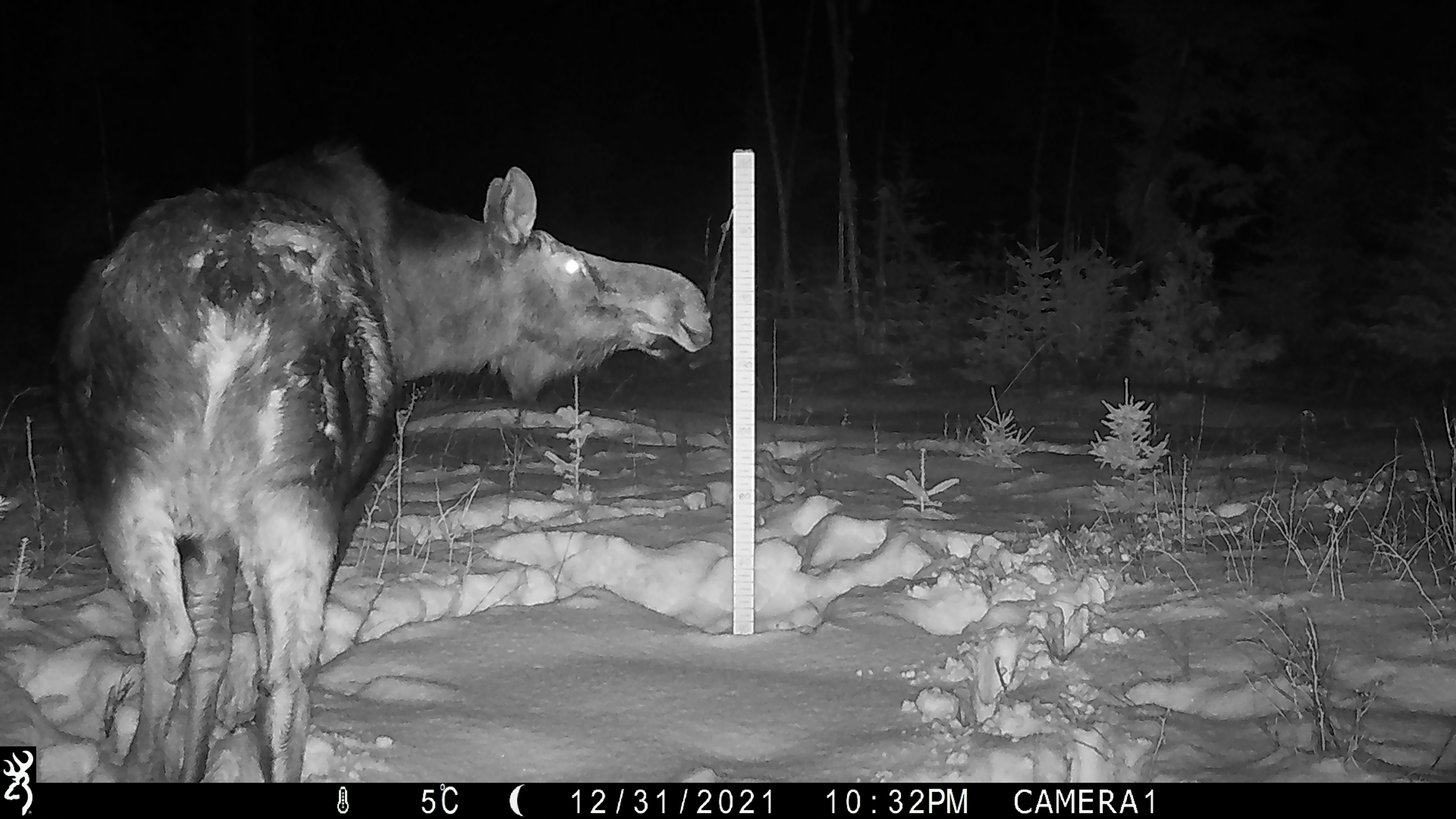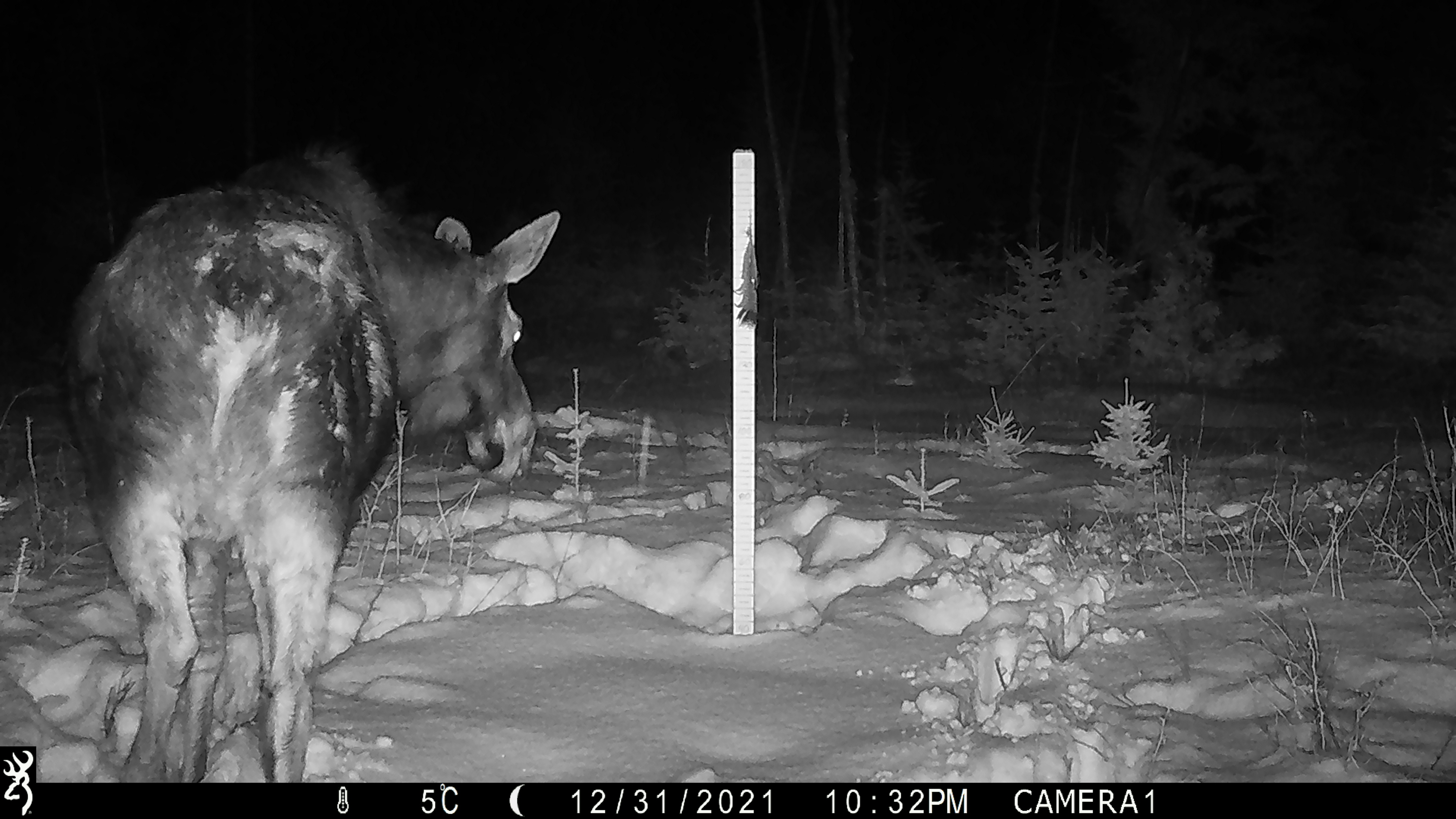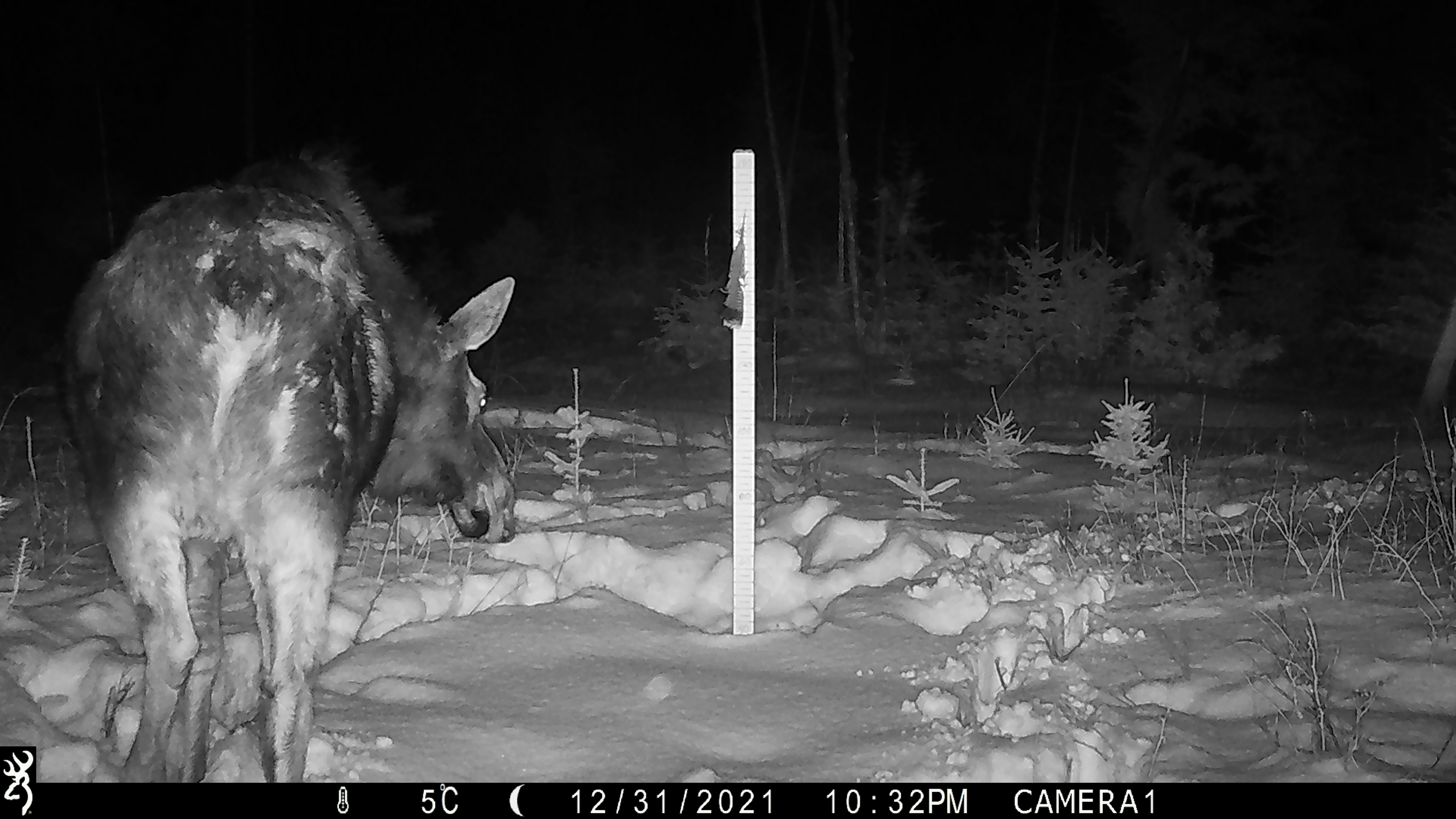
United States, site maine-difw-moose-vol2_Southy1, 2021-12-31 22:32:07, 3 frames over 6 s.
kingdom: Animalia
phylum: Chordata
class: Mammalia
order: Artiodactyla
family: Cervidae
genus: Alces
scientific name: Alces alces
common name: moose